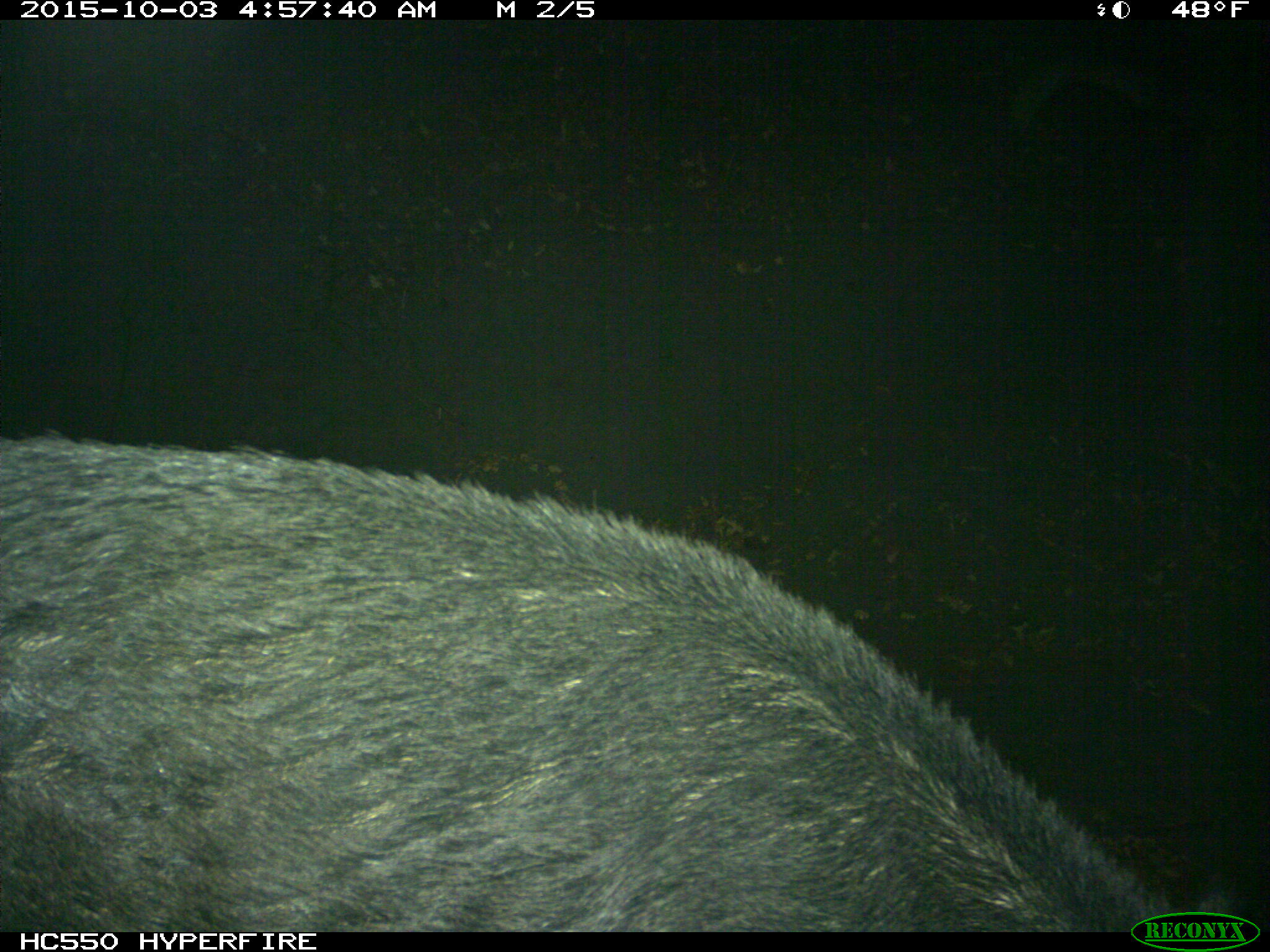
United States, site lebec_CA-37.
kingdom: Animalia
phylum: Chordata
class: Mammalia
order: Artiodactyla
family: Suidae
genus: Sus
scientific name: Sus scrofa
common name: wild boar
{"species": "Sus scrofa (wild boar)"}